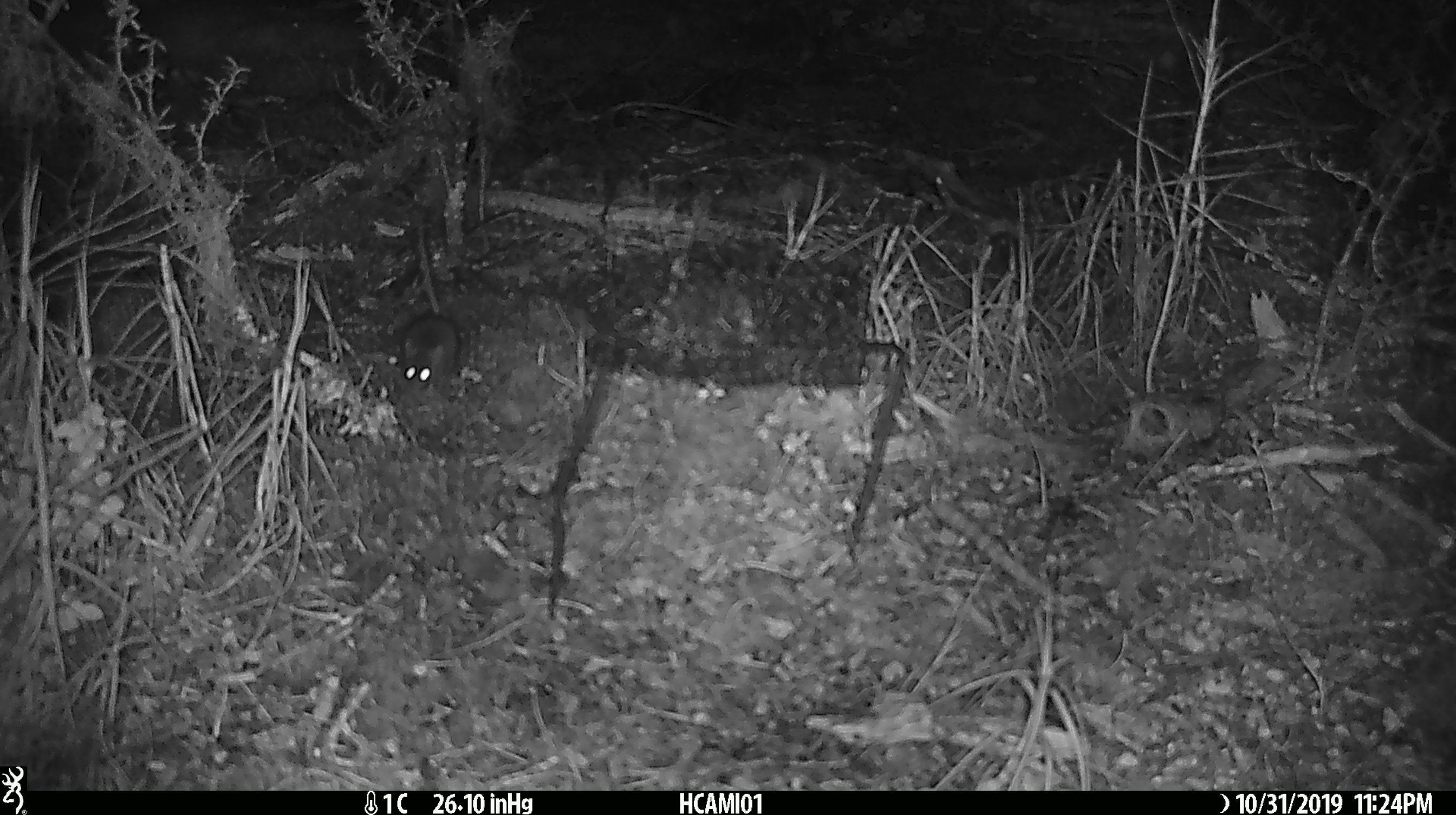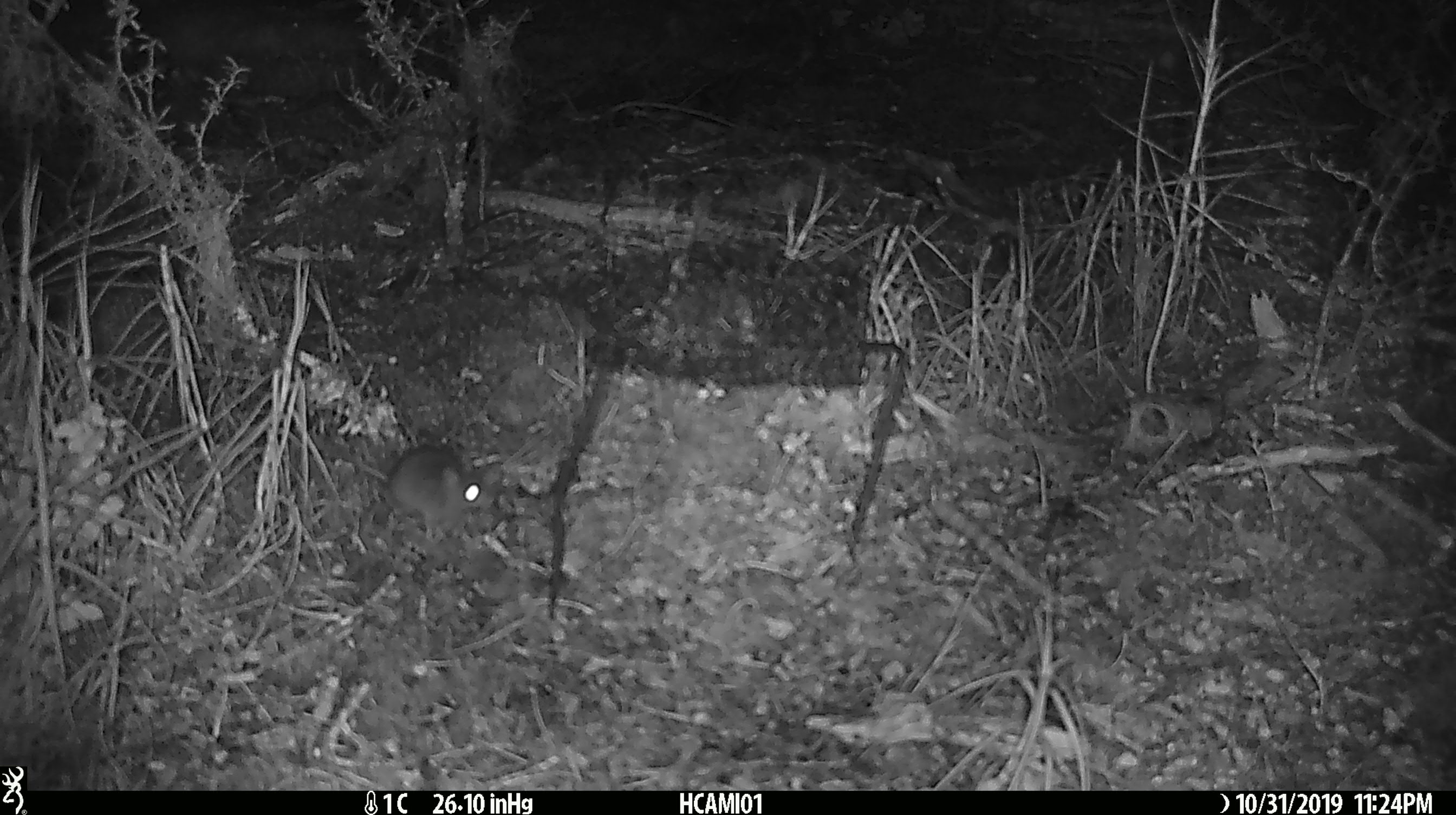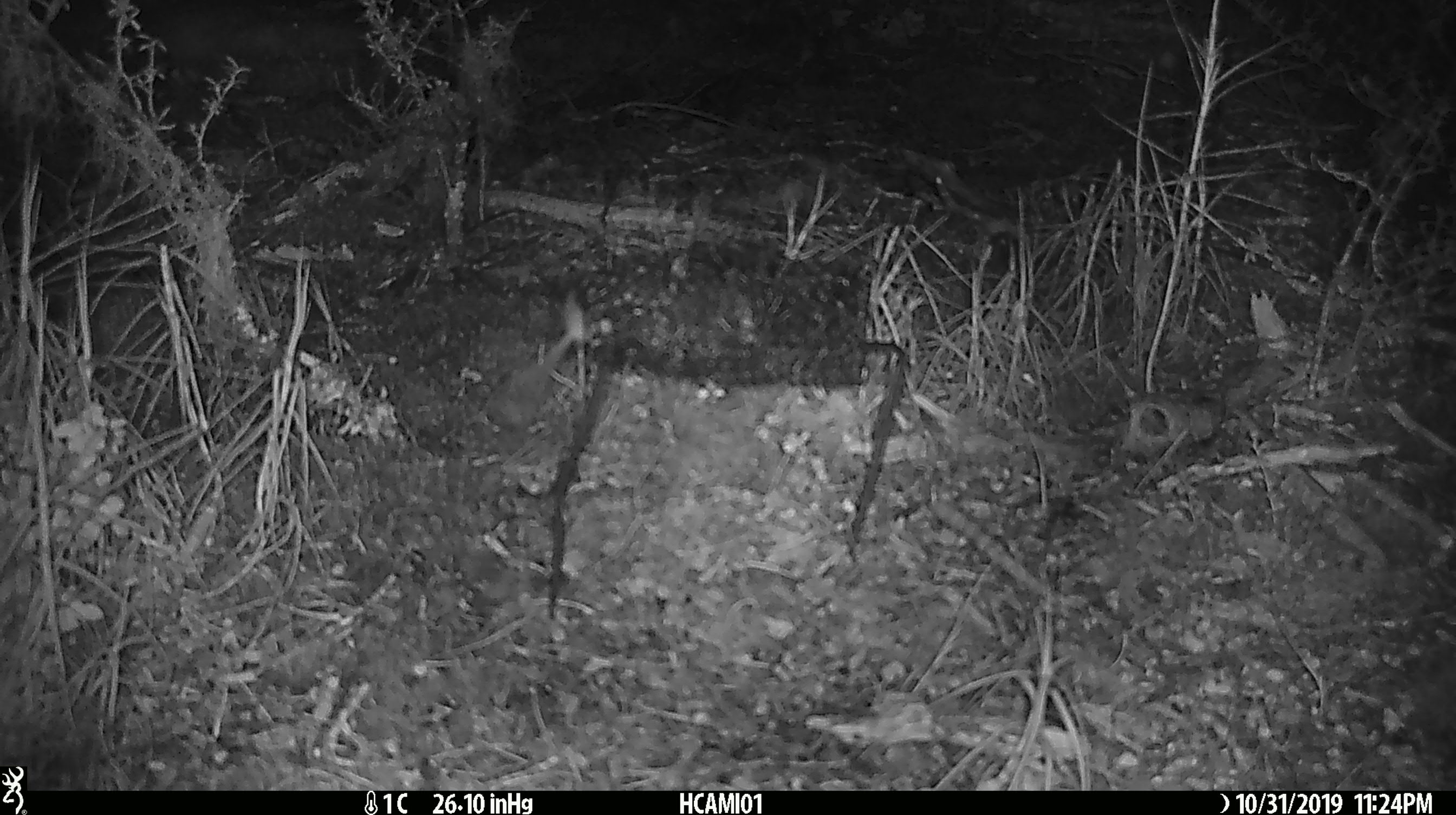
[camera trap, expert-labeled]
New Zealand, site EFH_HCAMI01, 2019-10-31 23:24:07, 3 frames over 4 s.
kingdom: Animalia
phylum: Chordata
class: Mammalia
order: Rodentia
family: Muridae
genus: Mus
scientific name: Mus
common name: mouse